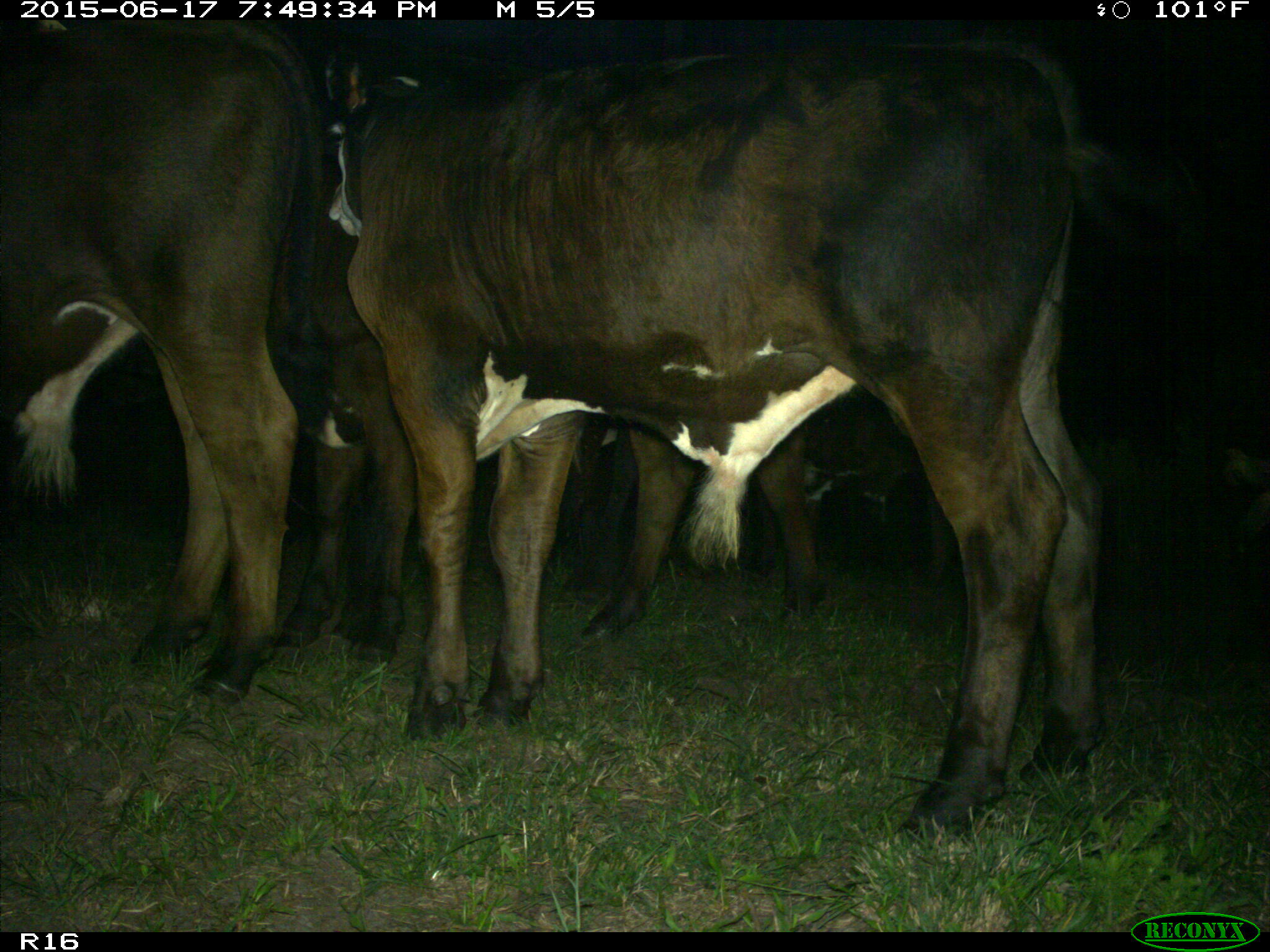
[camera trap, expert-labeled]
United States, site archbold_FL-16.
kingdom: Animalia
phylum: Chordata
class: Mammalia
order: Artiodactyla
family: Bovidae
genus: Bos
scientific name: Bos taurus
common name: domestic cow